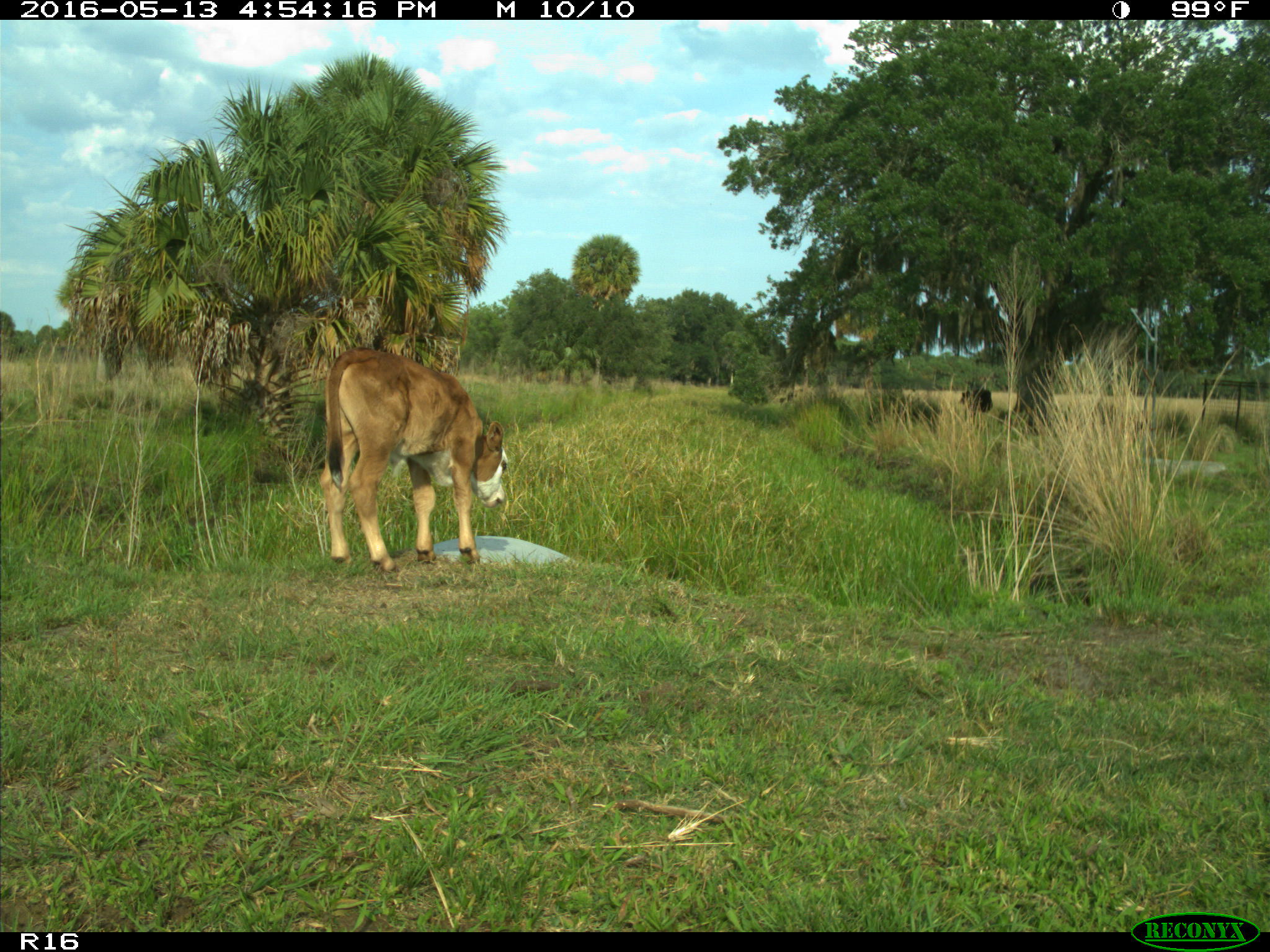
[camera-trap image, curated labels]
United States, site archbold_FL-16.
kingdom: Animalia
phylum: Chordata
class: Mammalia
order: Artiodactyla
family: Bovidae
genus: Bos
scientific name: Bos taurus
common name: domestic cow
Bos taurus (domestic cow).